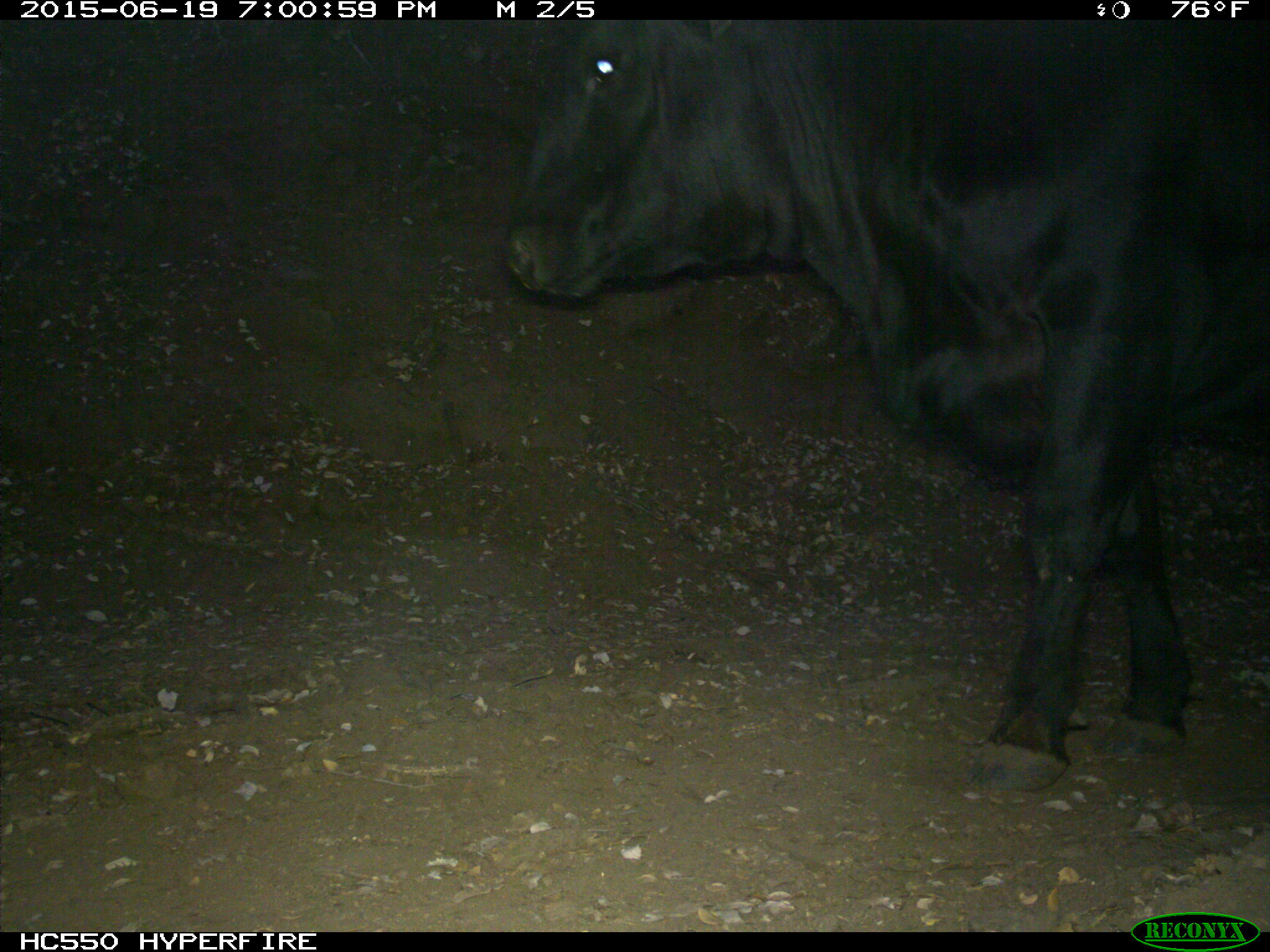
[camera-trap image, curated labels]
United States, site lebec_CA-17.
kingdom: Animalia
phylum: Chordata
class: Mammalia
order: Artiodactyla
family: Bovidae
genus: Bos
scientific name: Bos taurus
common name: domestic cow